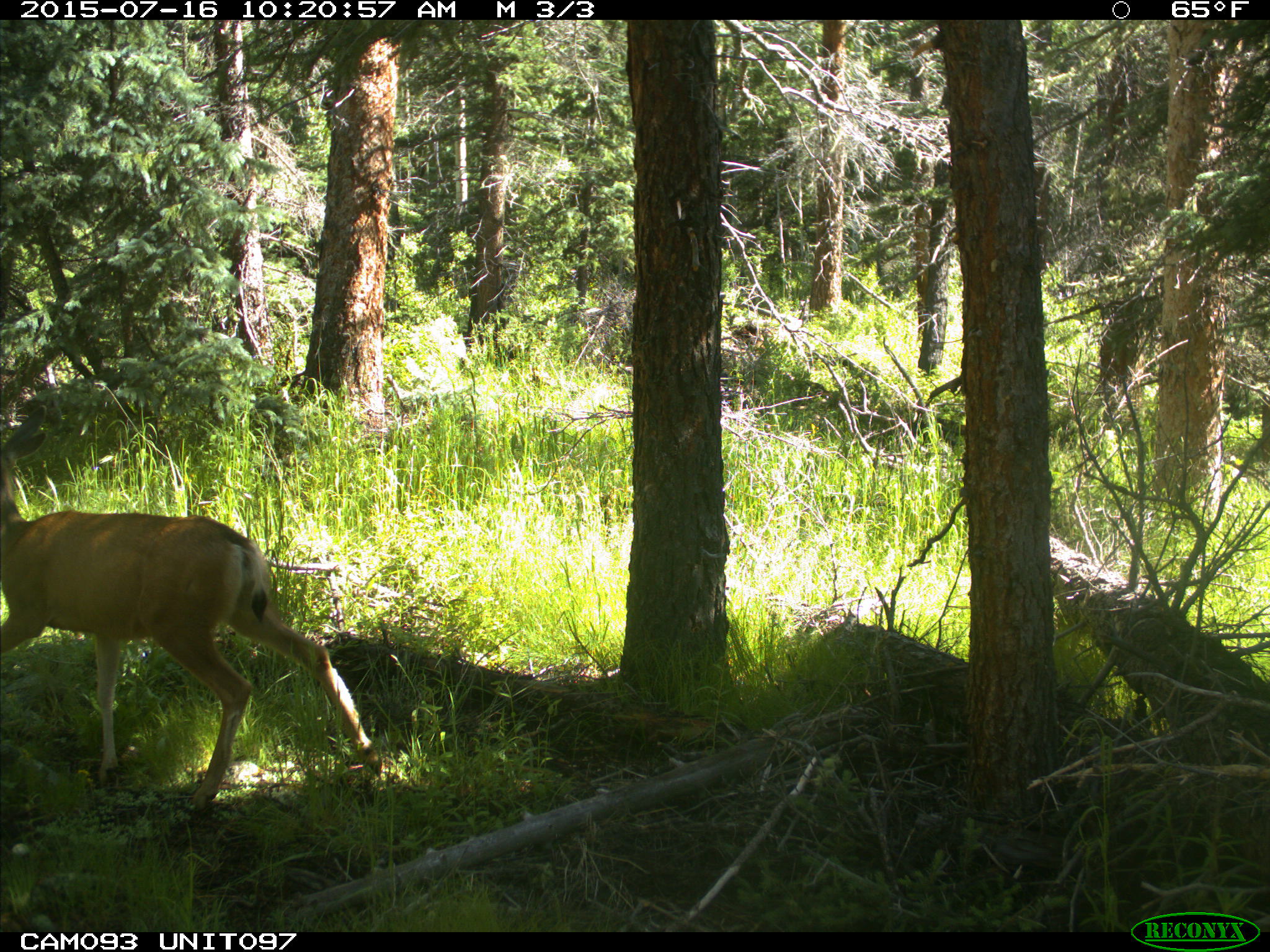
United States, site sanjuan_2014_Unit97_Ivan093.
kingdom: Animalia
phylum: Chordata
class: Mammalia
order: Artiodactyla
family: Cervidae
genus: Odocoileus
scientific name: Odocoileus hemionus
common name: mule deer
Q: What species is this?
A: Odocoileus hemionus (mule deer).